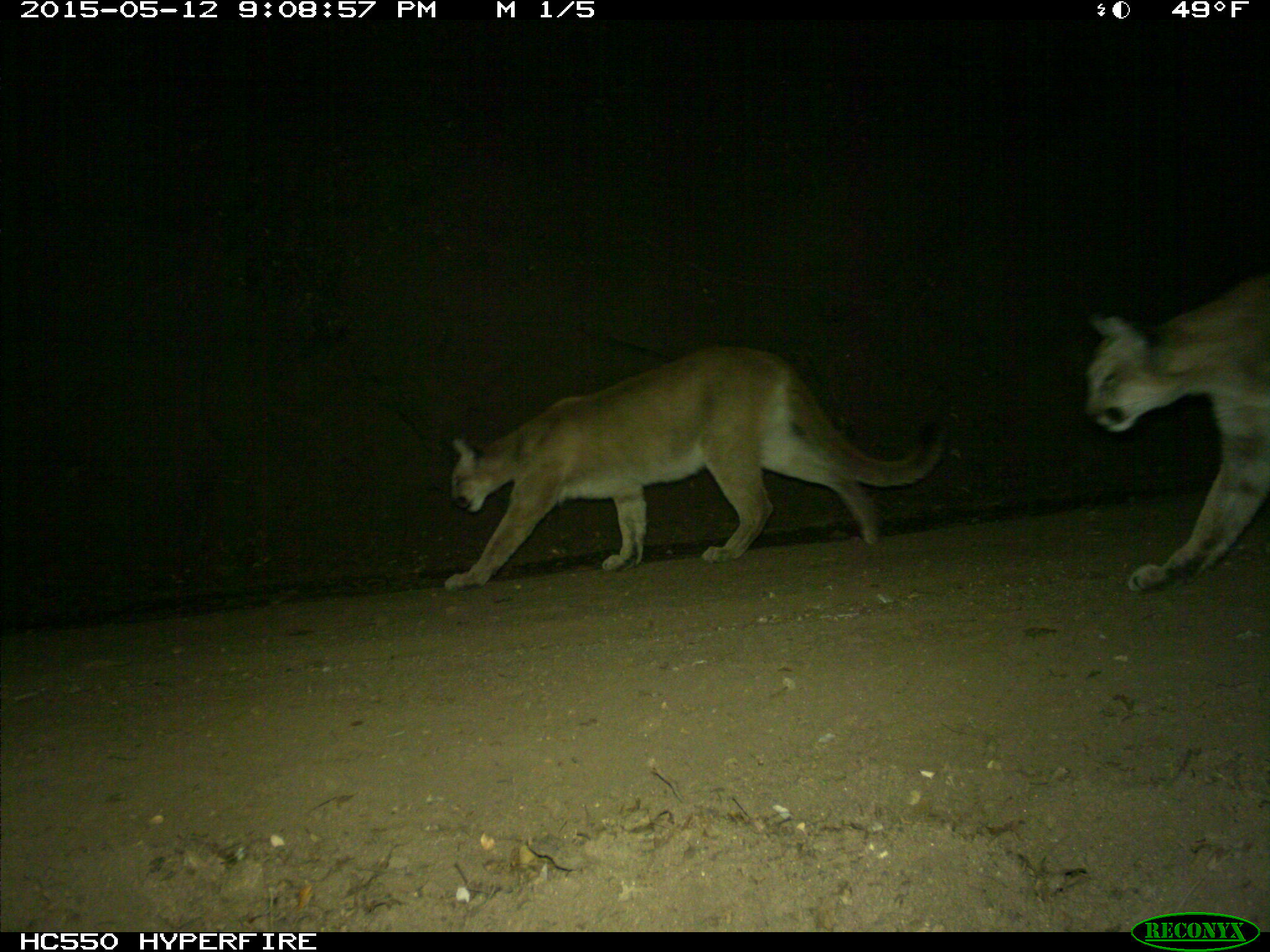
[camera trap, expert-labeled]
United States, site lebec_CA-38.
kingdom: Animalia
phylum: Chordata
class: Mammalia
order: Carnivora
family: Felidae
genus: Puma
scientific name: Puma concolor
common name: mountain lion